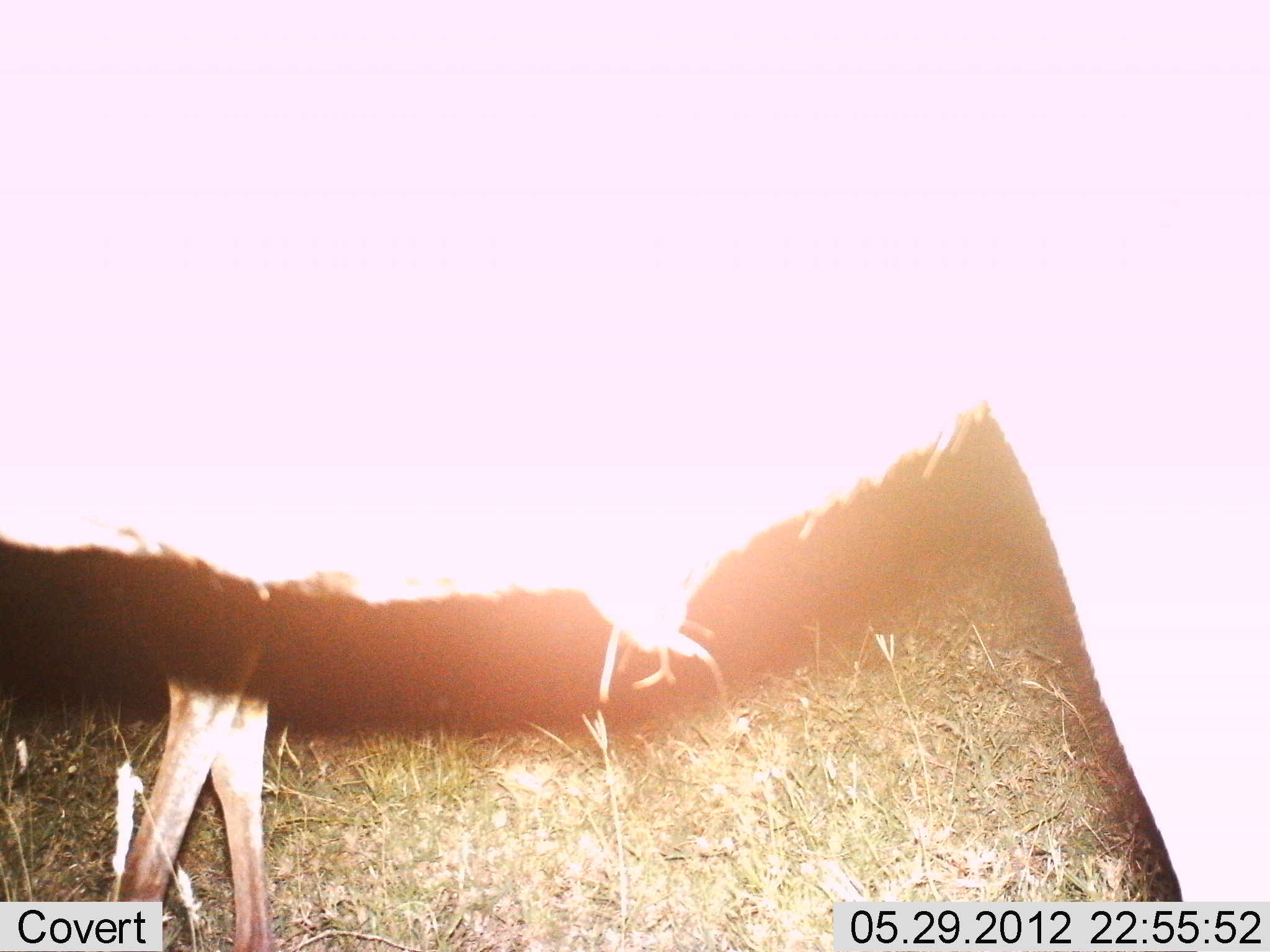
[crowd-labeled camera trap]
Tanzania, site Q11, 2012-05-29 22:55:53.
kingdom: Animalia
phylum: Chordata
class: Mammalia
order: Artiodactyla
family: Bovidae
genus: Connochaetes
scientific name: Connochaetes taurinus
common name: blue wildebeest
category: wildebeest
Wildebeest (blue wildebeest) (Connochaetes taurinus), count 2. Behavior (volunteer vote fractions): standing 89%, resting 0%, moving 11%, interacting 0%. Young present (vote fraction): 44%. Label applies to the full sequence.